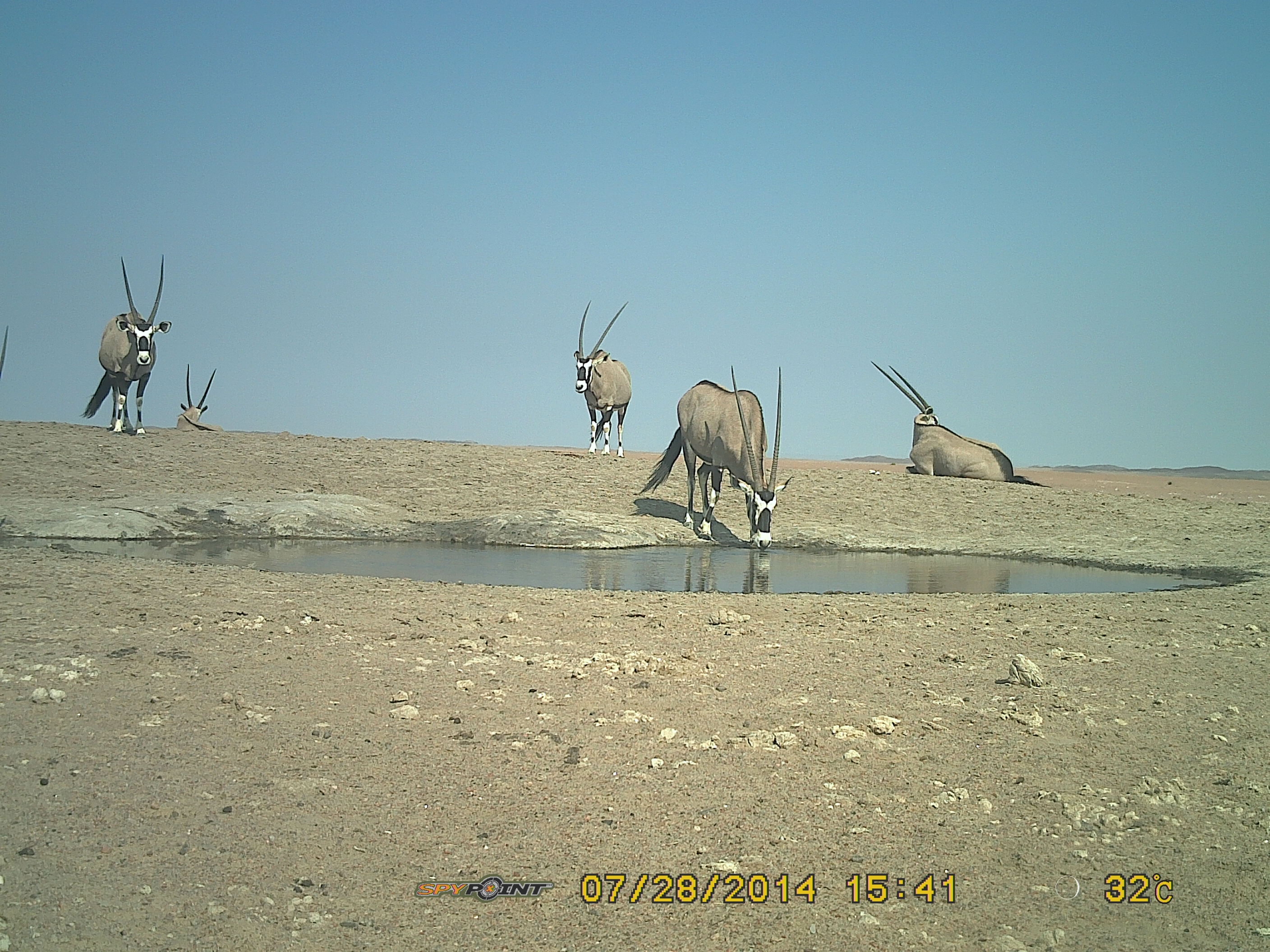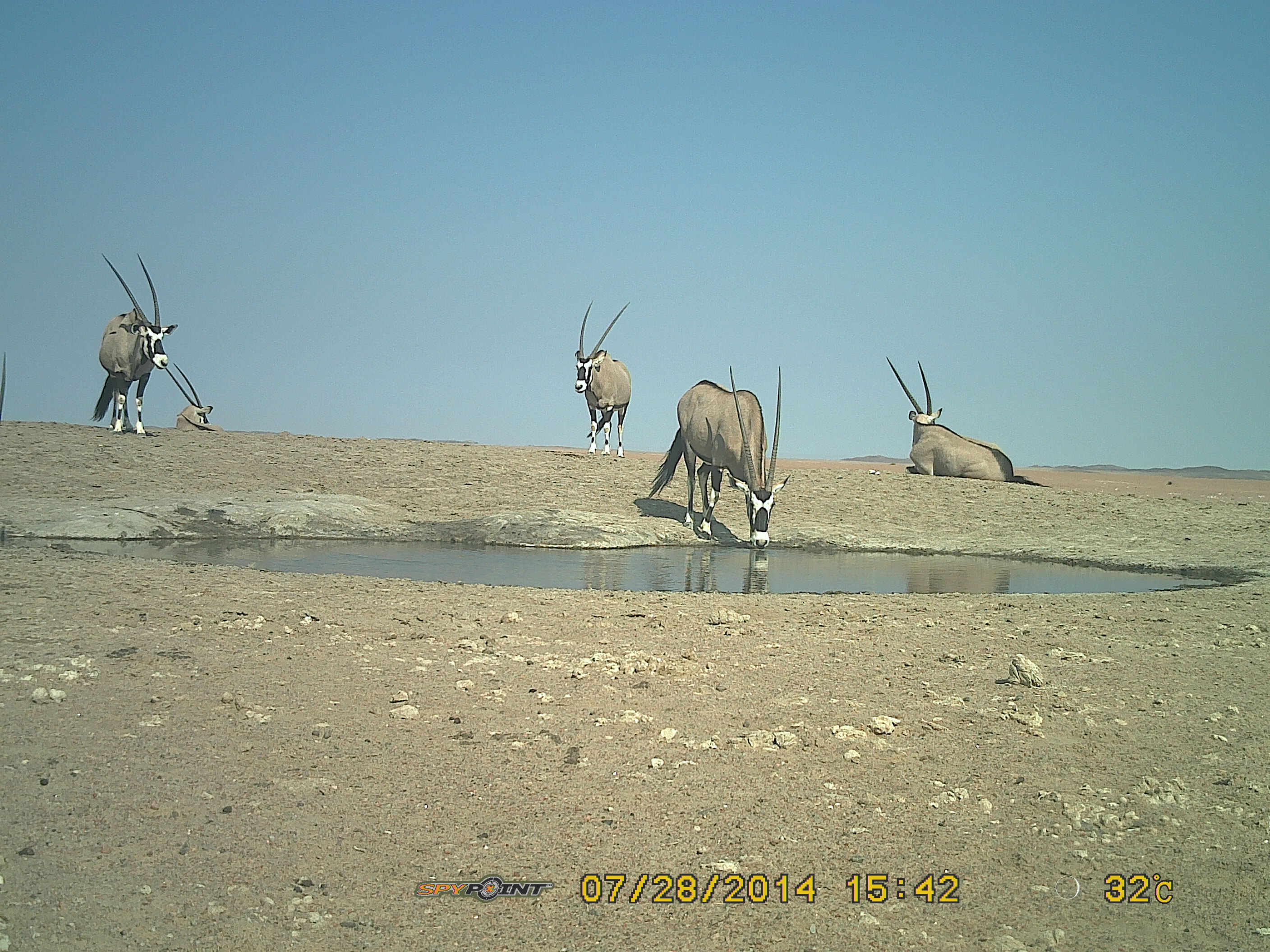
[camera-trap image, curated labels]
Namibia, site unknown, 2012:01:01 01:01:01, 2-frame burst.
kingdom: Animalia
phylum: Chordata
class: Mammalia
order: Artiodactyla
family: Bovidae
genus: Oryx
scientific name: Oryx gazella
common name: gemsbok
Oryx gazella (gemsbok).